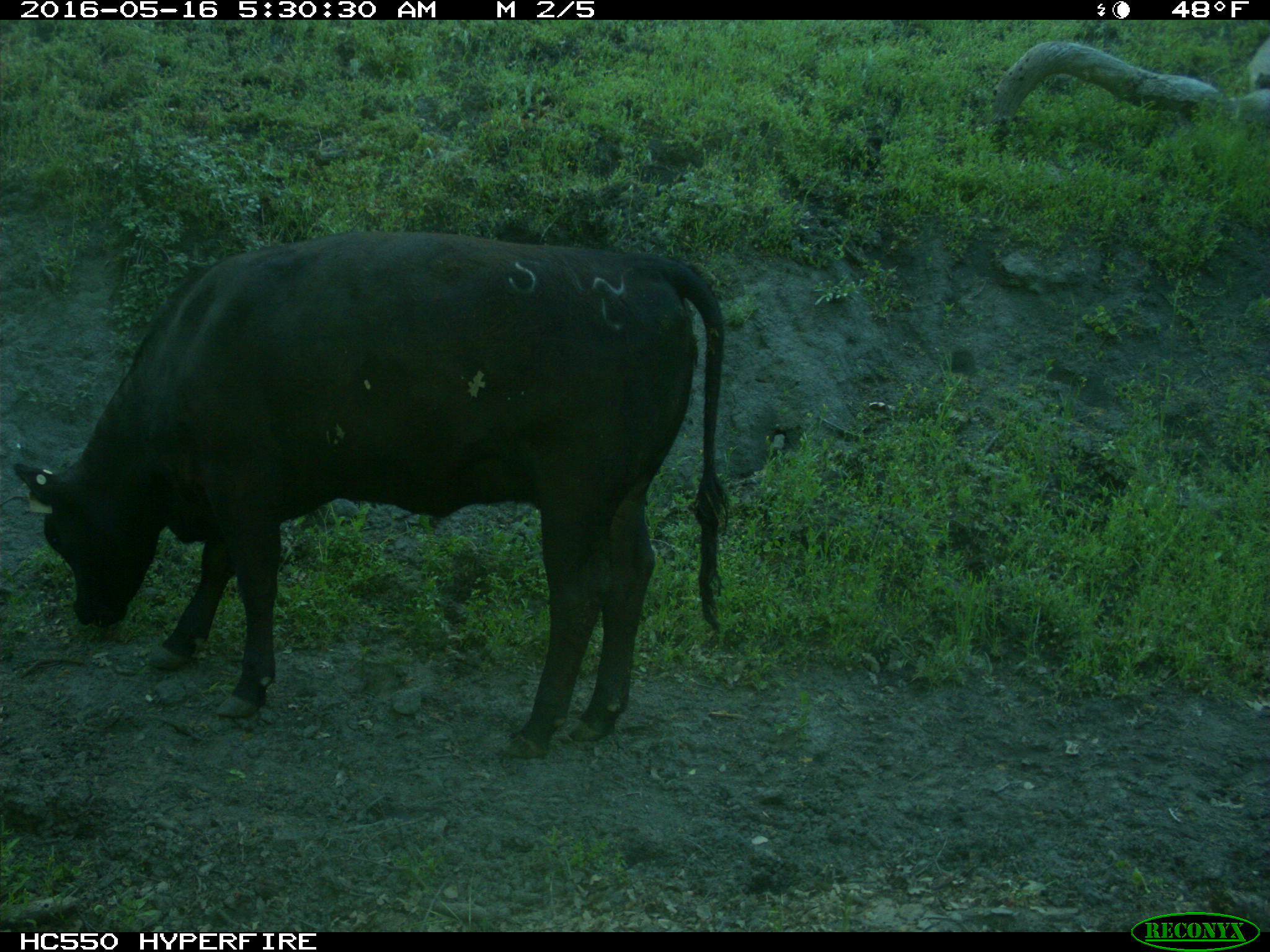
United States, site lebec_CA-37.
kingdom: Animalia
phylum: Chordata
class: Mammalia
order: Artiodactyla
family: Bovidae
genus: Bos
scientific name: Bos taurus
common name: domestic cow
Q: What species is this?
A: Bos taurus (domestic cow).